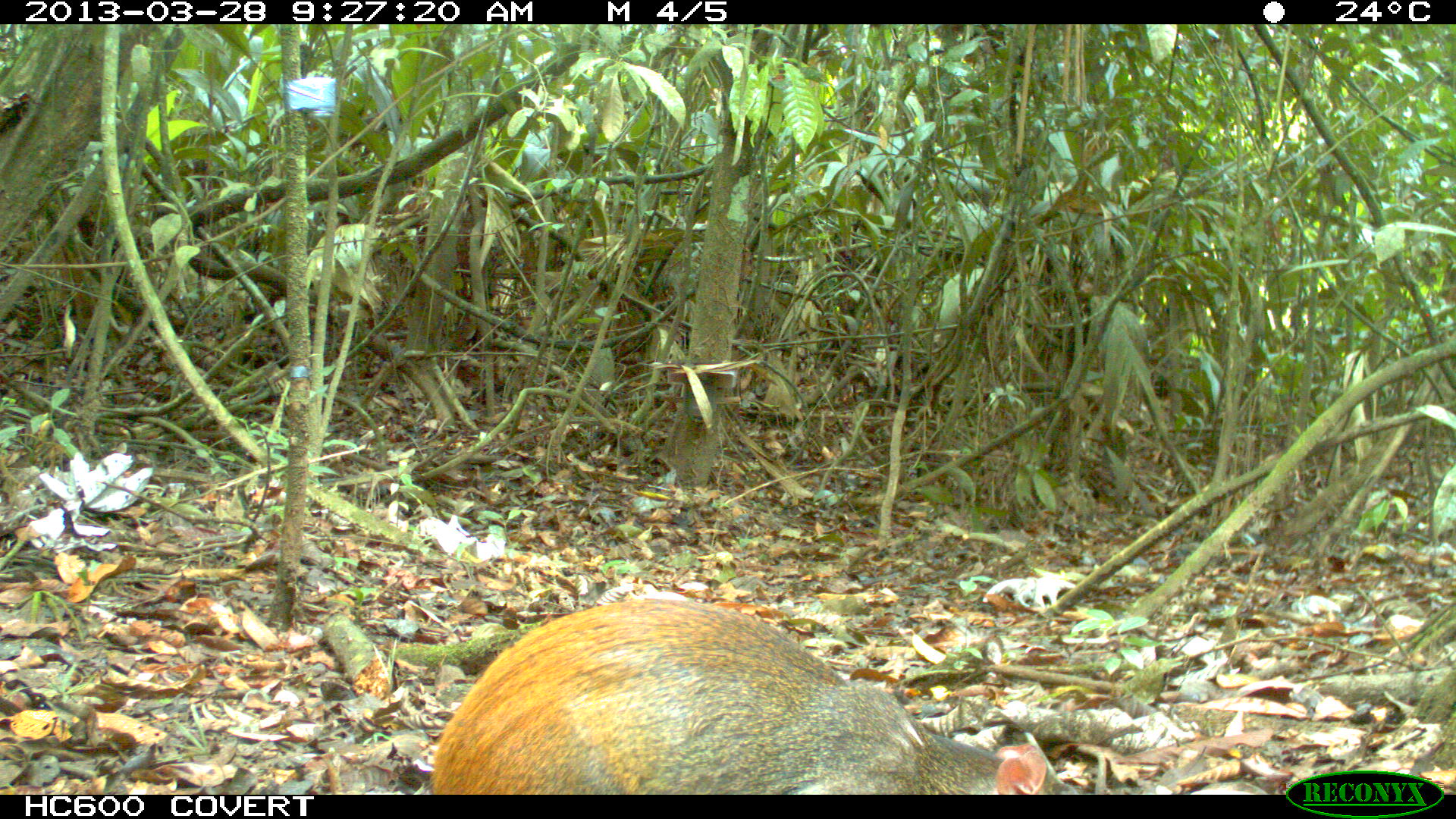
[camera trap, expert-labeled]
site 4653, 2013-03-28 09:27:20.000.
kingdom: Animalia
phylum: Chordata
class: Mammalia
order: Rodentia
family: Dasyproctidae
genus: Dasyprocta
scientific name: Dasyprocta leporina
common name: red-rumped agouti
Dasyprocta leporina (red-rumped agouti), count 1, age adult.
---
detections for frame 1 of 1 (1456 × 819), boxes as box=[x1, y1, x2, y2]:
dasyprocta leporina: box=[430, 598, 1080, 793]